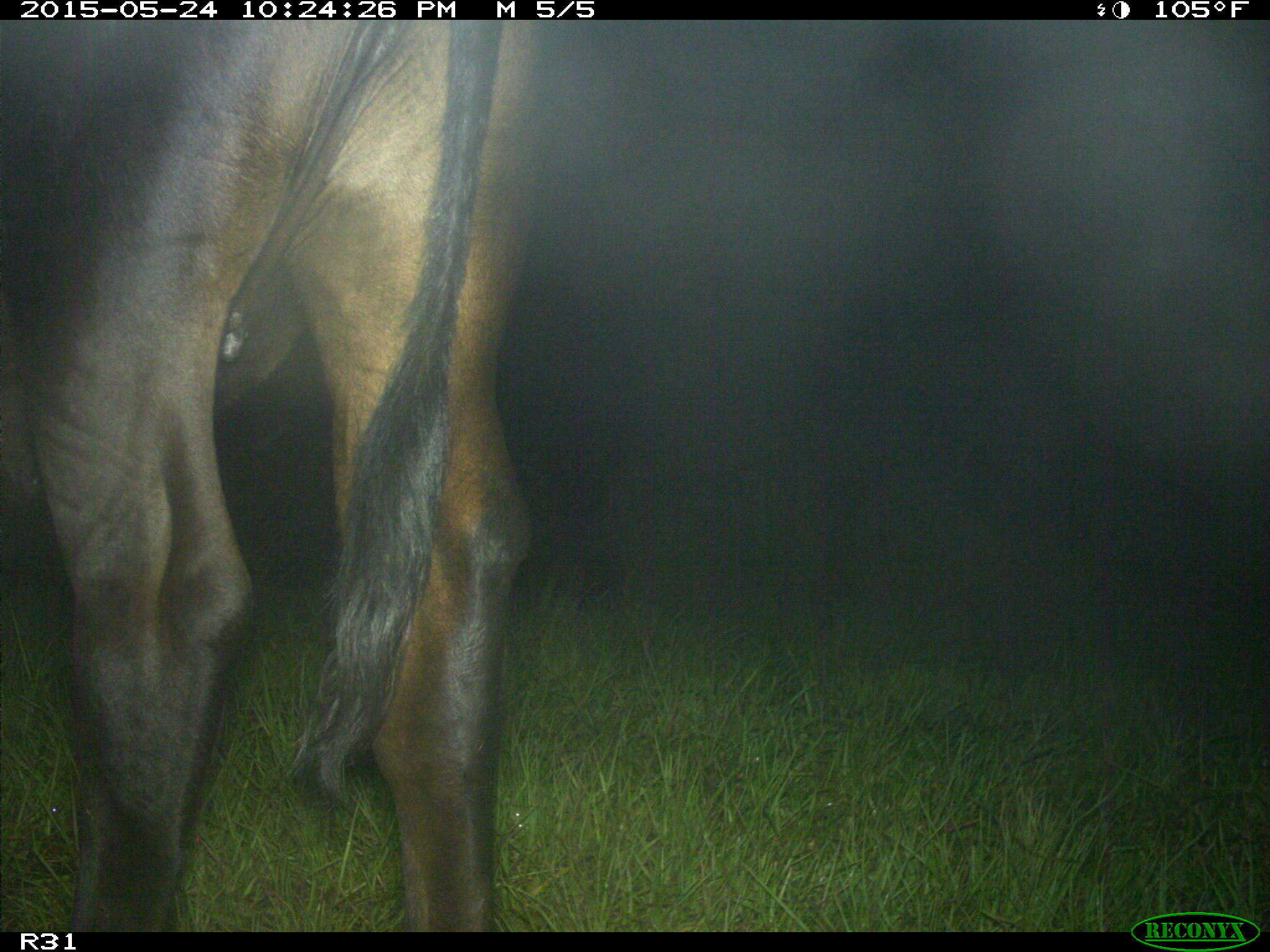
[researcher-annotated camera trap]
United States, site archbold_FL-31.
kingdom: Animalia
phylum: Chordata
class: Mammalia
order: Artiodactyla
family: Bovidae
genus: Bos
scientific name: Bos taurus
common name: domestic cow